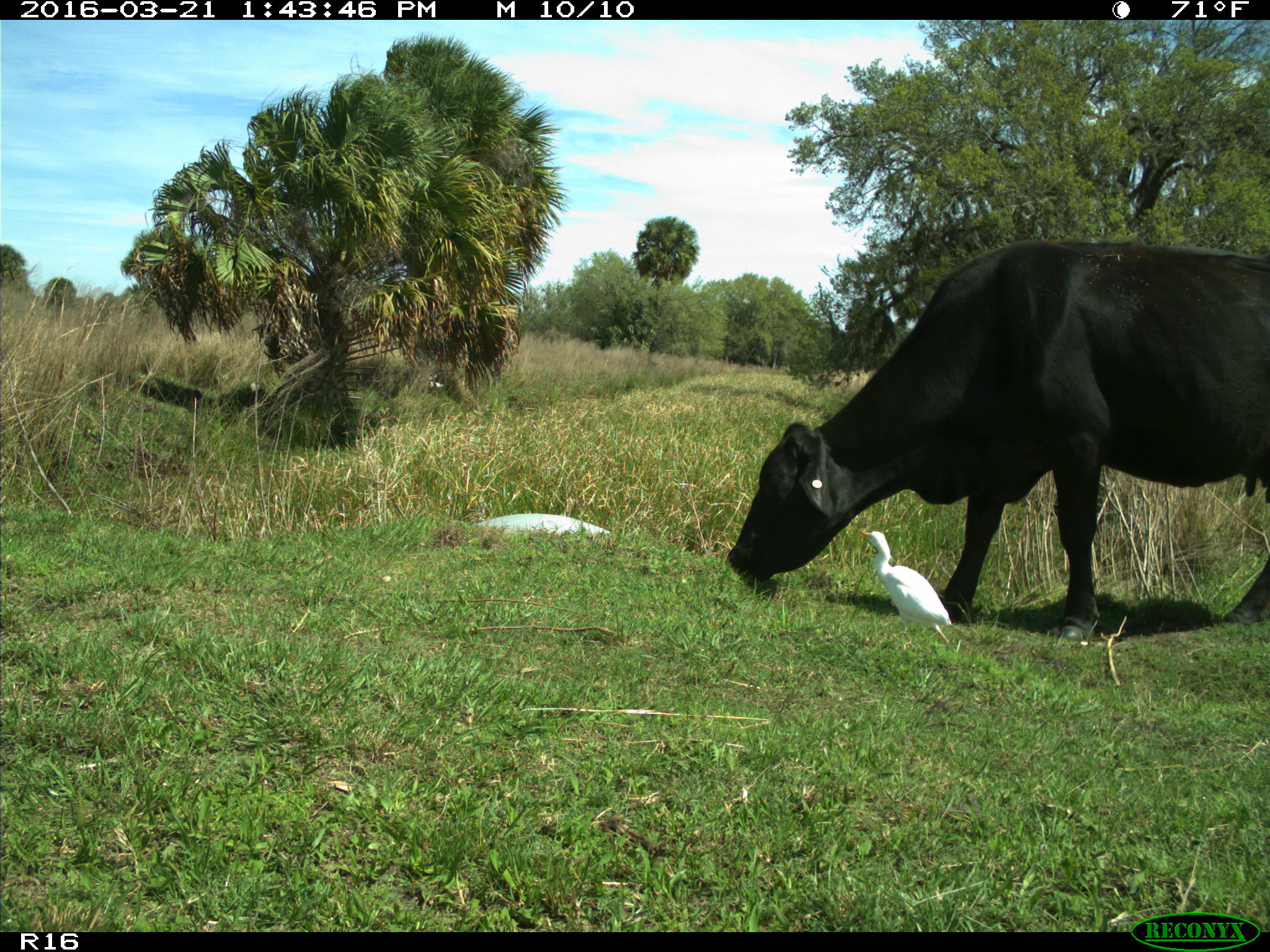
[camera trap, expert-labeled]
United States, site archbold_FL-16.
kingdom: Animalia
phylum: Chordata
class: Mammalia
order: Artiodactyla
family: Bovidae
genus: Bos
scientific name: Bos taurus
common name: domestic cow